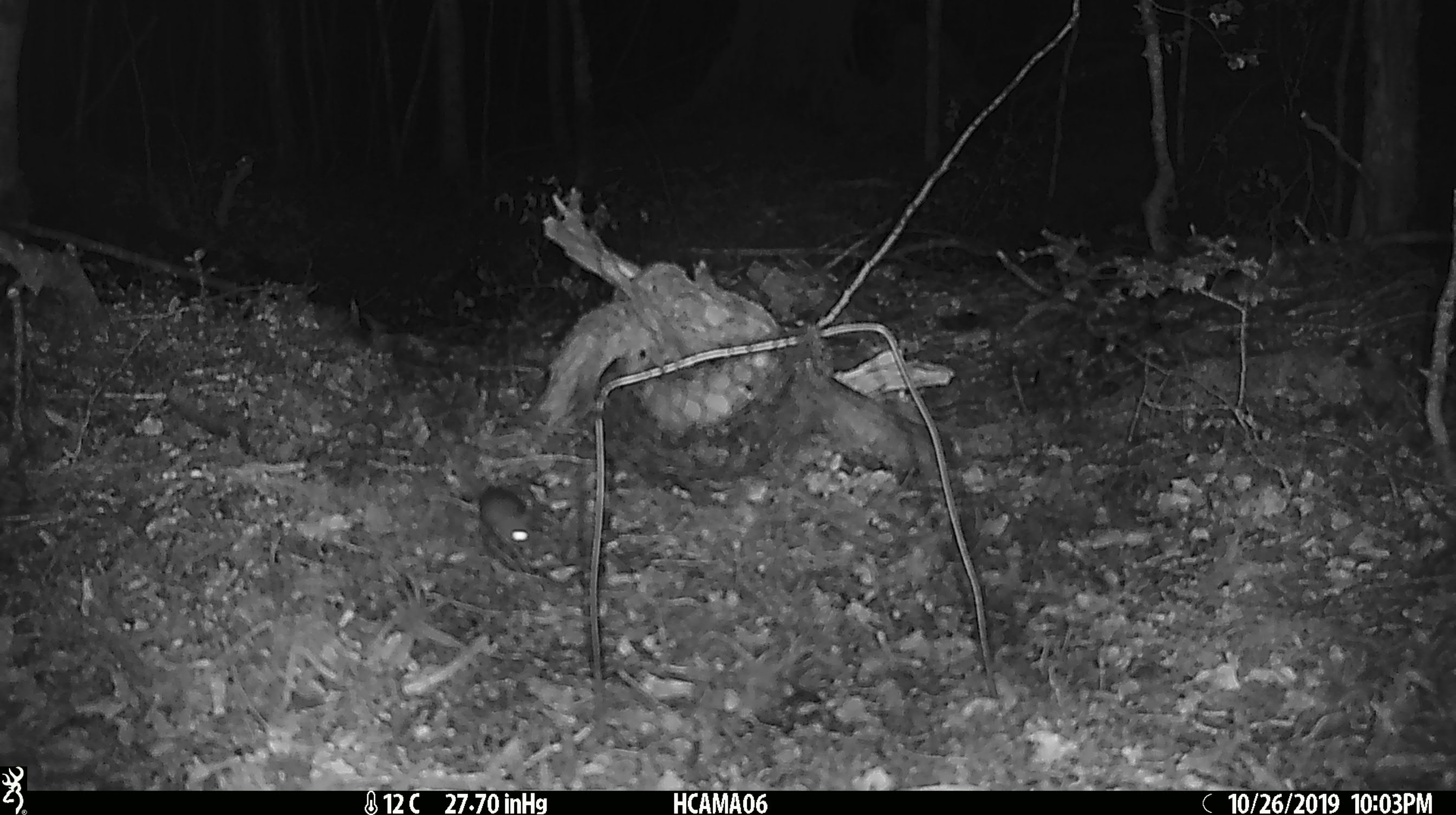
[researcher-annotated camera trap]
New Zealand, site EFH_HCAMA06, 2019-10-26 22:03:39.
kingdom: Animalia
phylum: Chordata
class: Mammalia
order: Rodentia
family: Muridae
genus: Mus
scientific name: Mus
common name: mouse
Mouse (Mus).